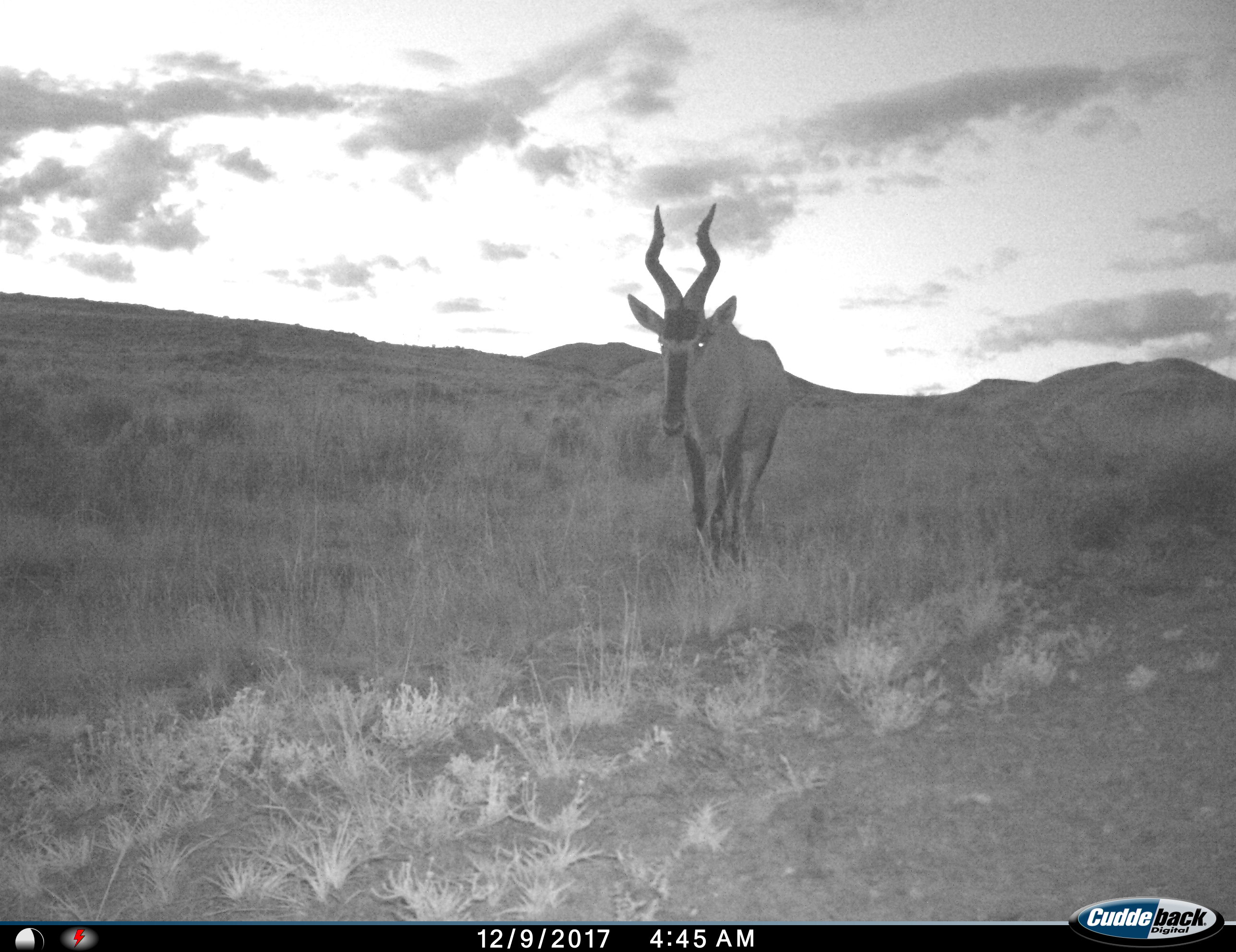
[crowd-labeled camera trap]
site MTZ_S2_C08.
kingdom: Animalia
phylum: Chordata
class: Mammalia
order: Artiodactyla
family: Bovidae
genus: Alcelaphus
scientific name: Alcelaphus buselaphus caama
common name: red hartebeest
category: hartebeestred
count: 1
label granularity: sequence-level